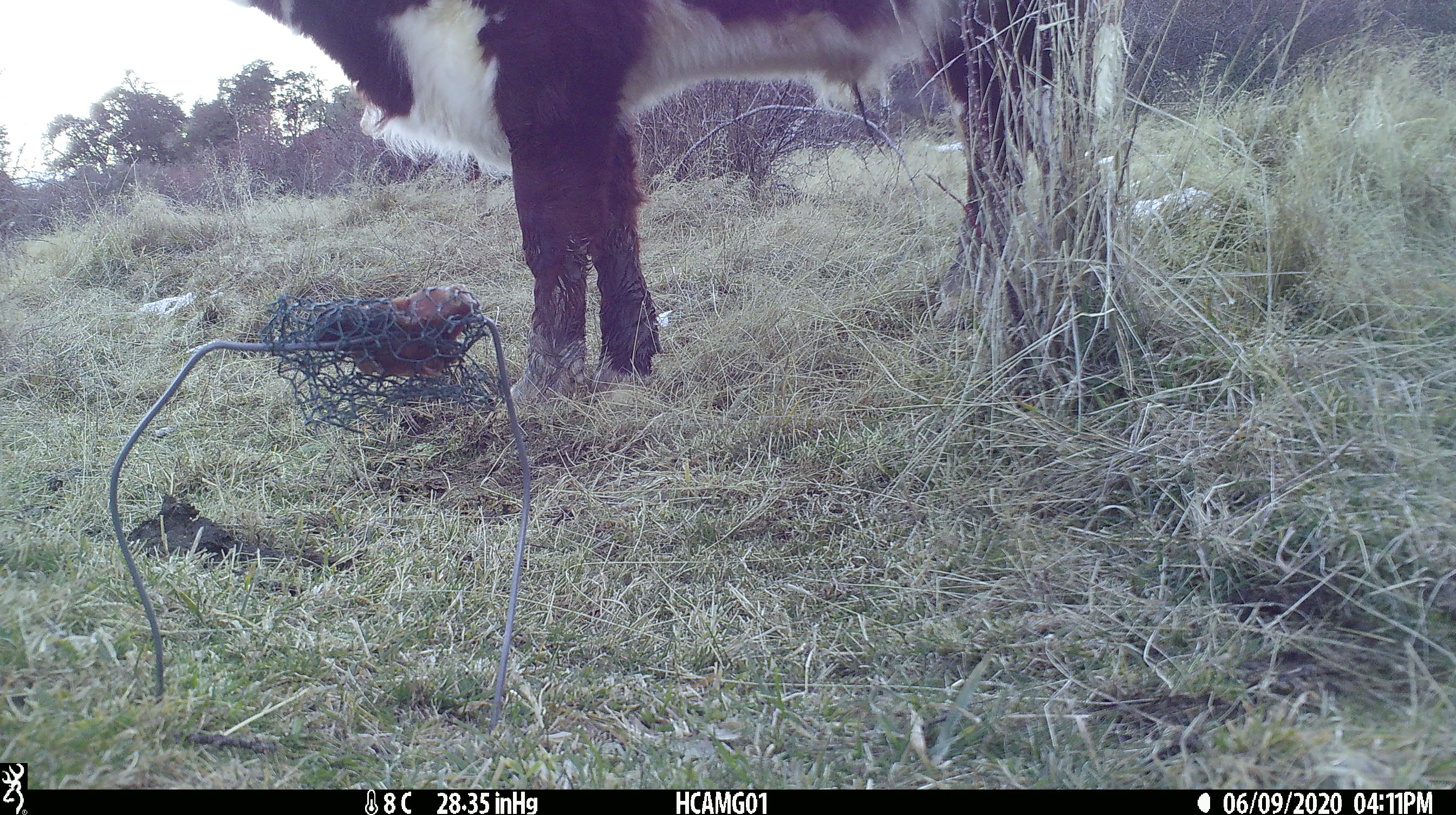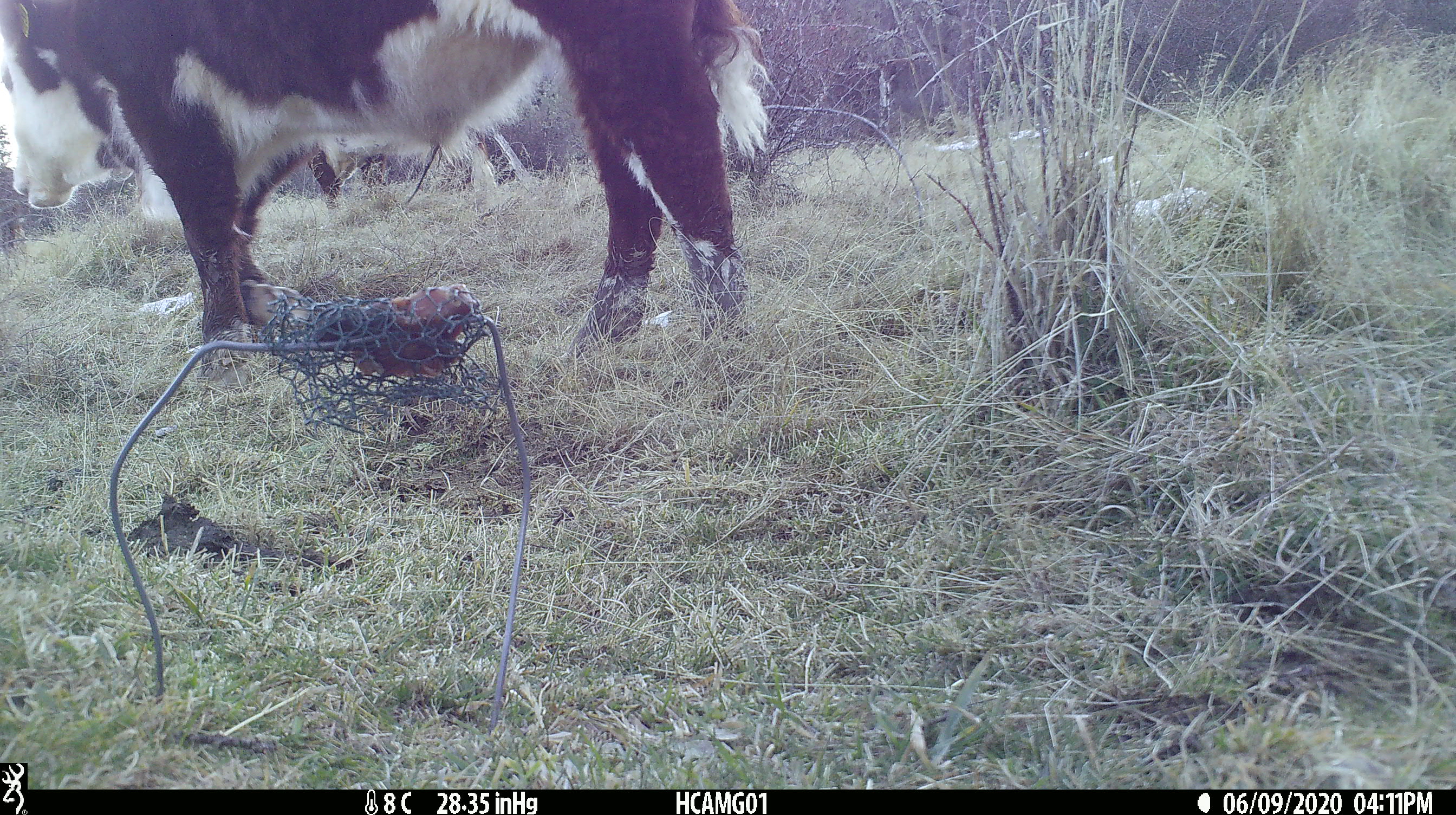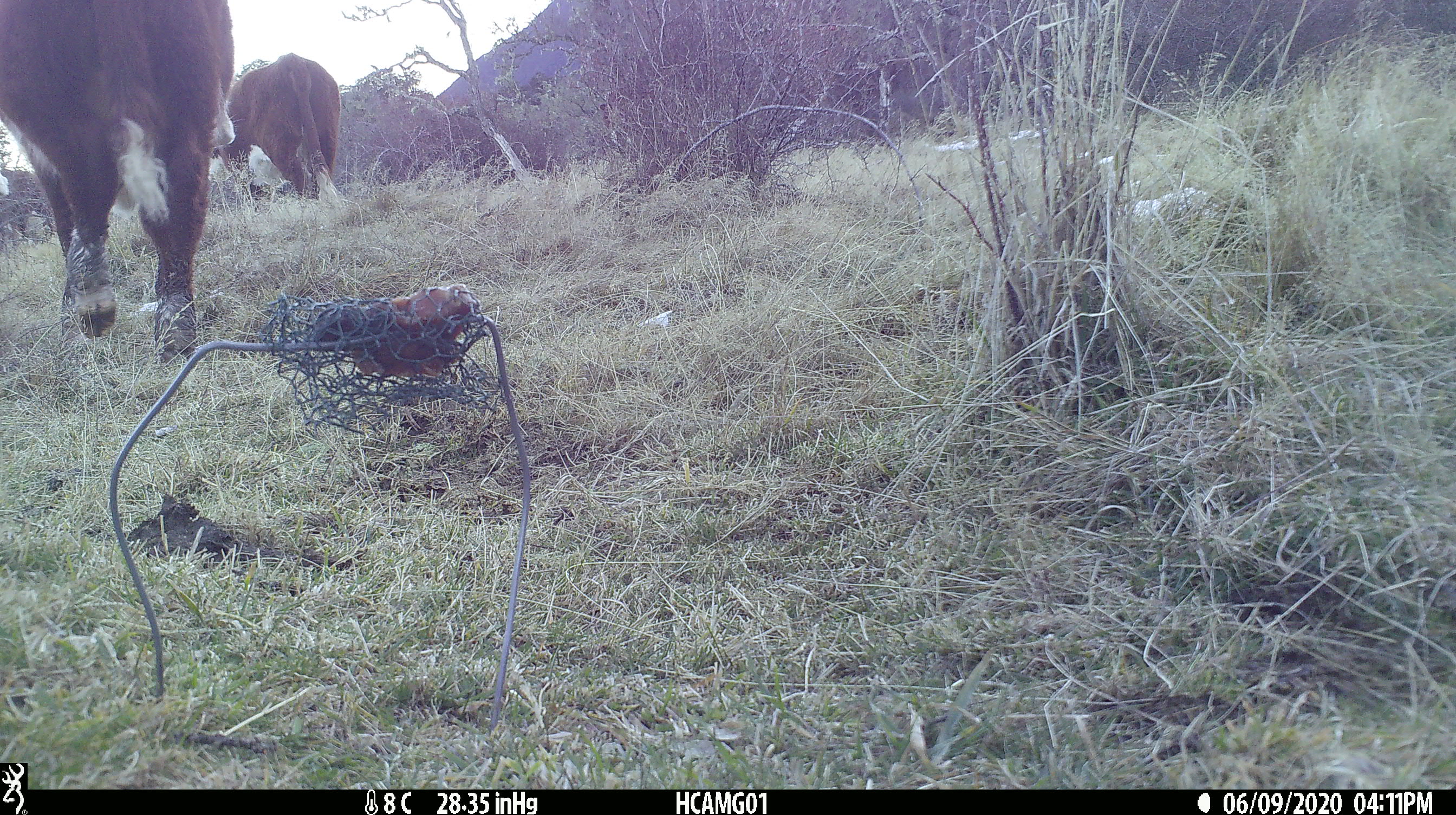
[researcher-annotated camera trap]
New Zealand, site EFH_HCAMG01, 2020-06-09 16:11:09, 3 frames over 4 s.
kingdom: Animalia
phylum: Chordata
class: Mammalia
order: Artiodactyla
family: Bovidae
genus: Bos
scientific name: Bos taurus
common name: domestic cow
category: cow